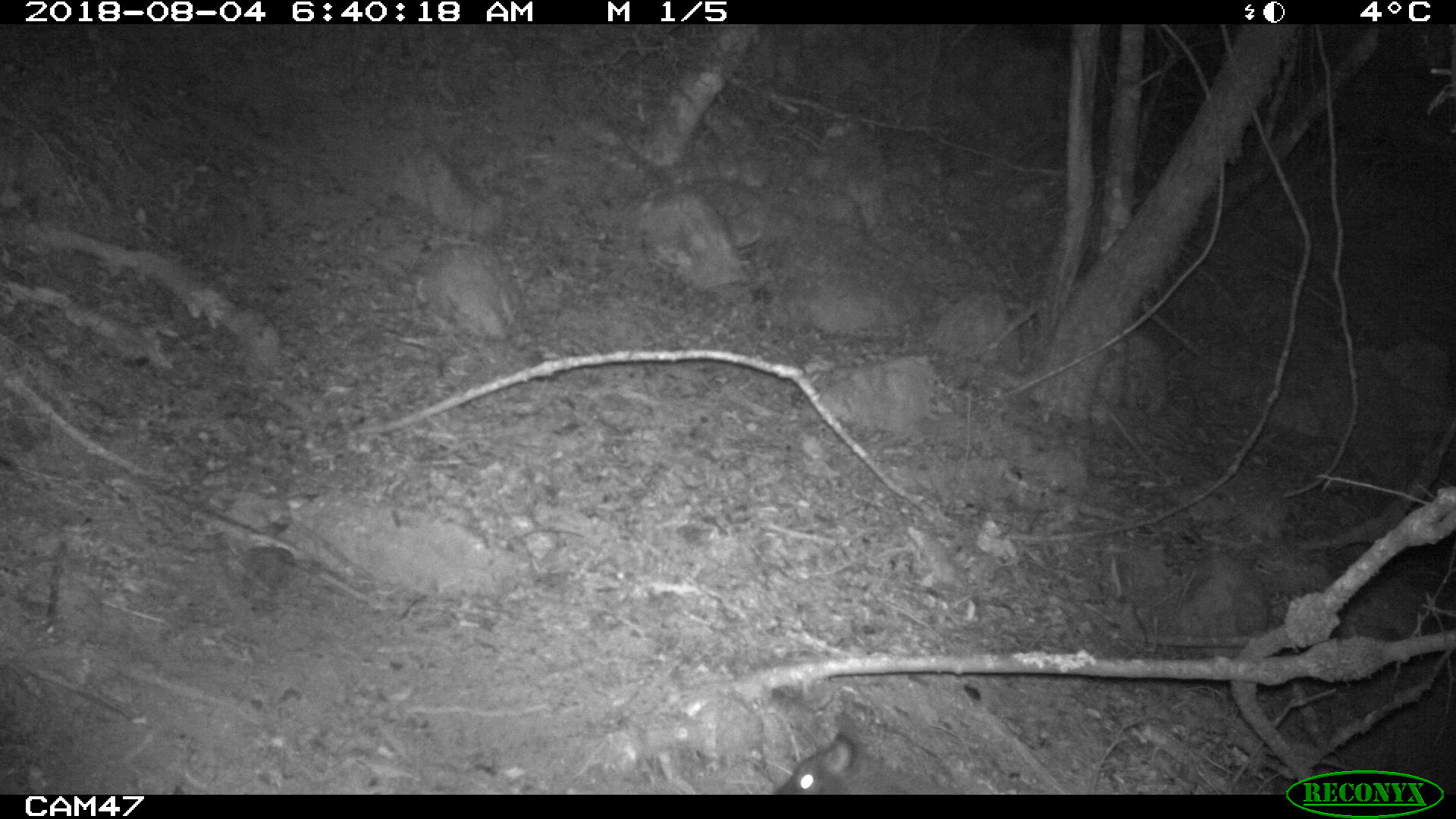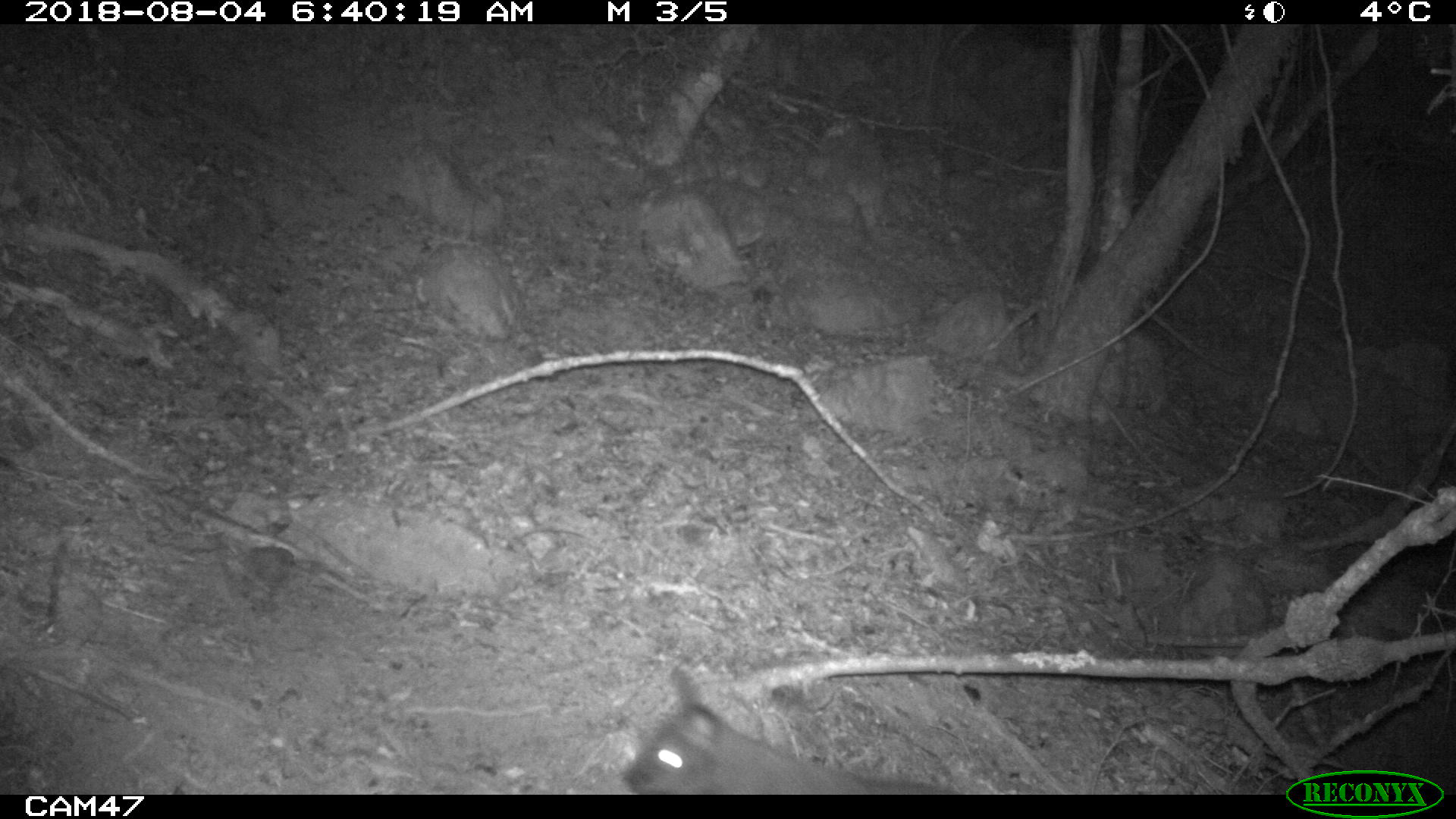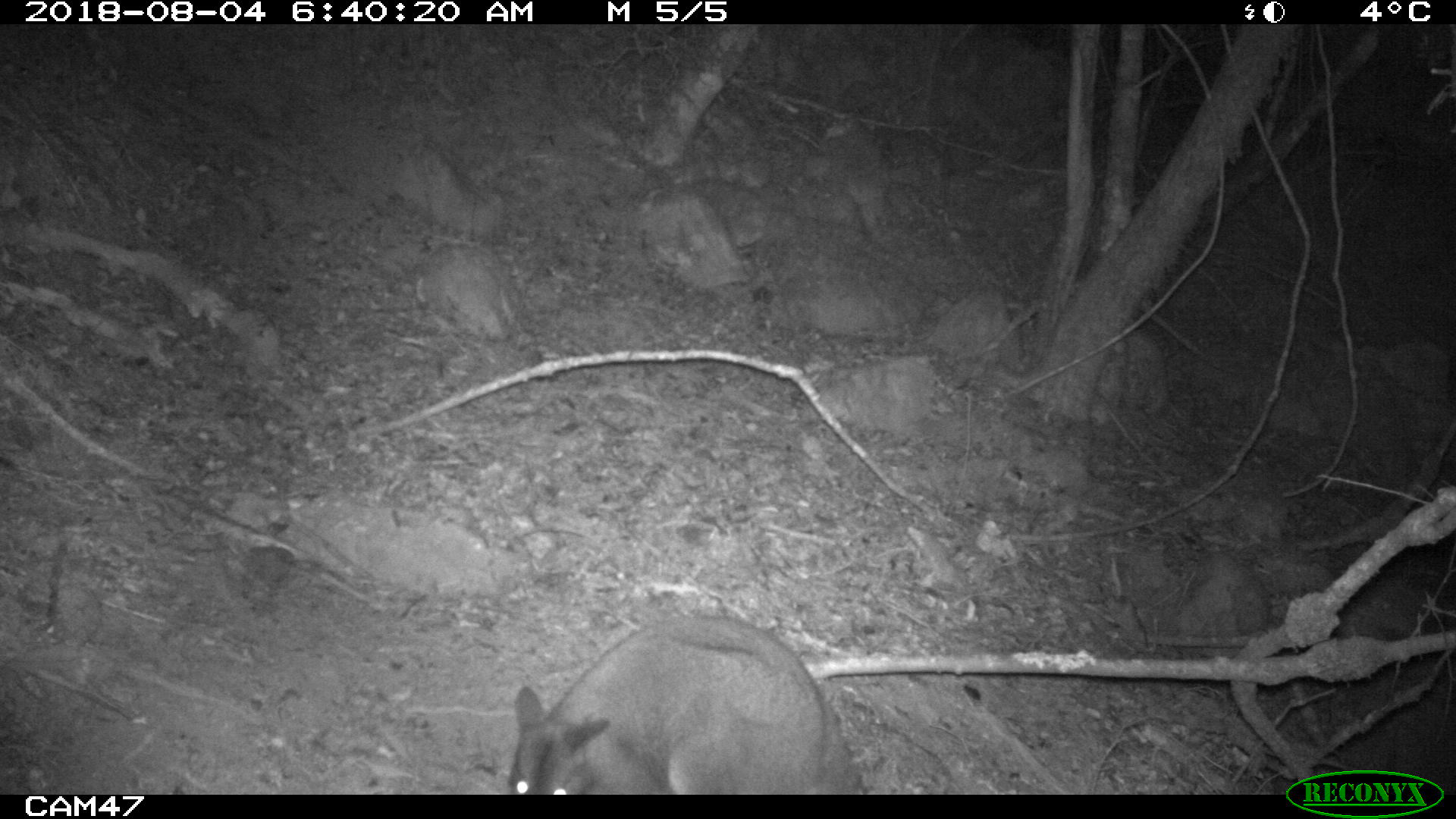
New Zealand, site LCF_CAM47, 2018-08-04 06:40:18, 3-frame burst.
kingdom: Animalia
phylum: Chordata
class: Mammalia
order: Diprotodontia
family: Macropodidae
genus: Notamacropus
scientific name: Notamacropus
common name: wallaby